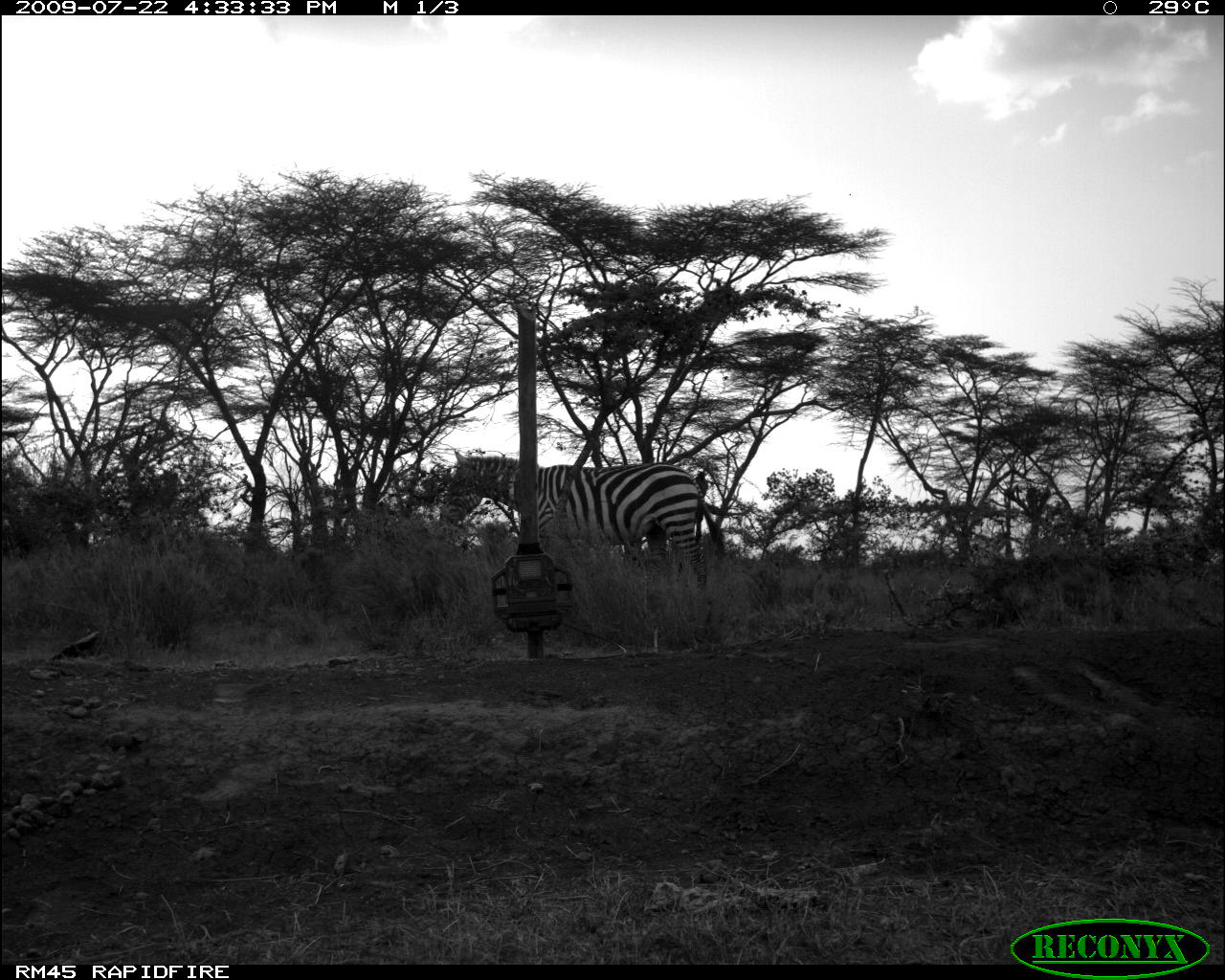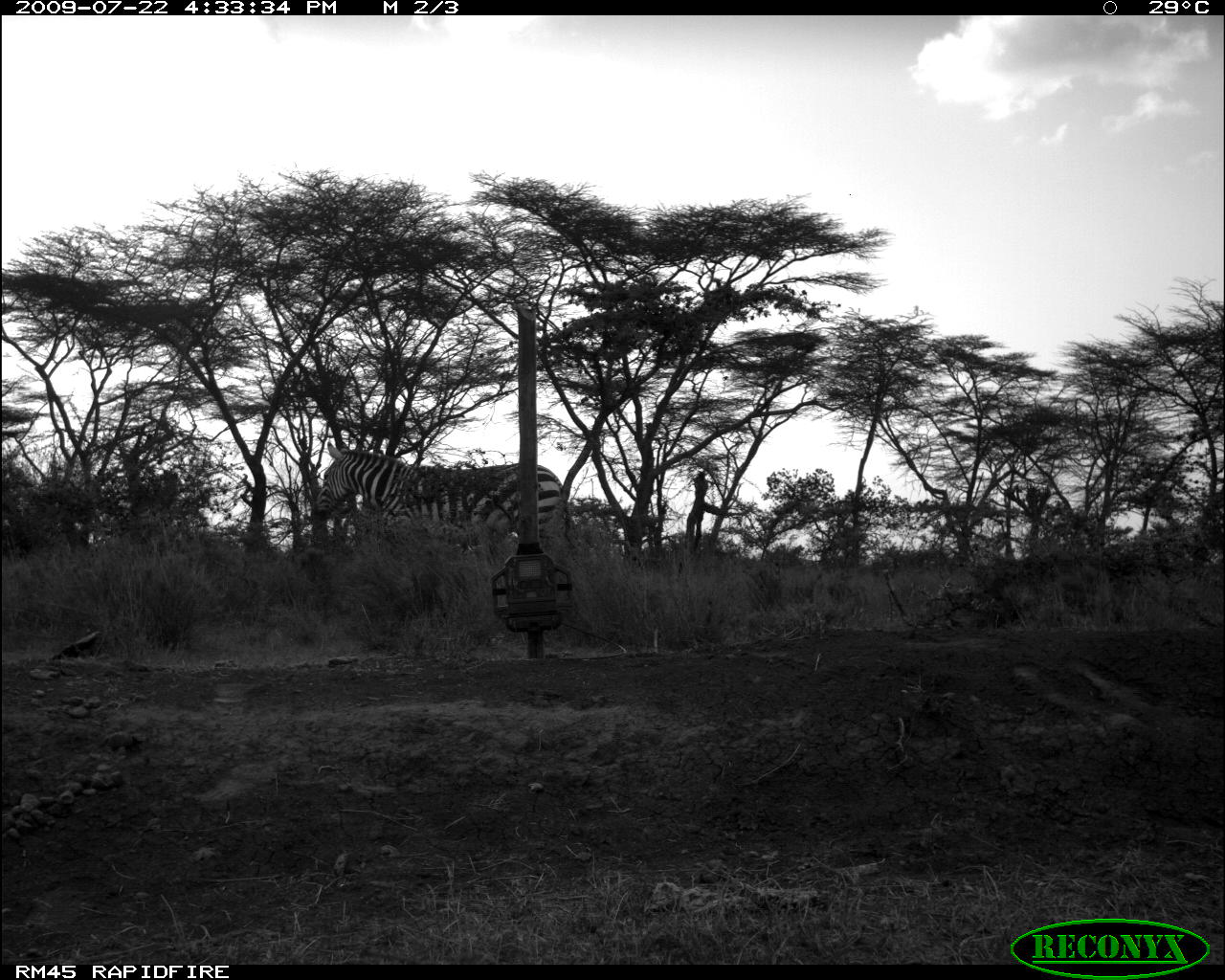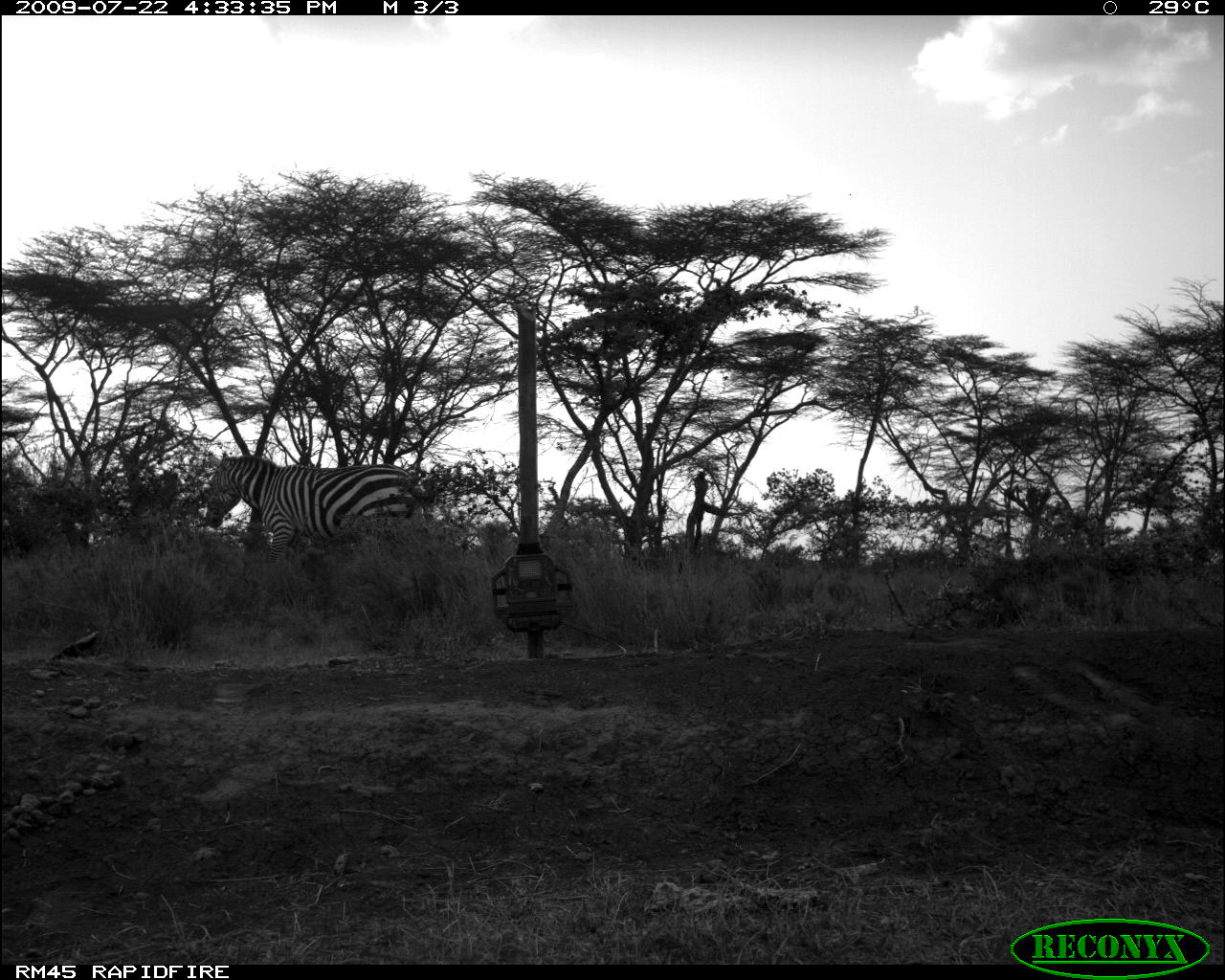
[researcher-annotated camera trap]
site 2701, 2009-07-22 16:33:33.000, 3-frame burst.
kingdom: Animalia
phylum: Chordata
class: Mammalia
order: Perissodactyla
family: Equidae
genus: Equus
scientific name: Equus quagga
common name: plains zebra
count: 1